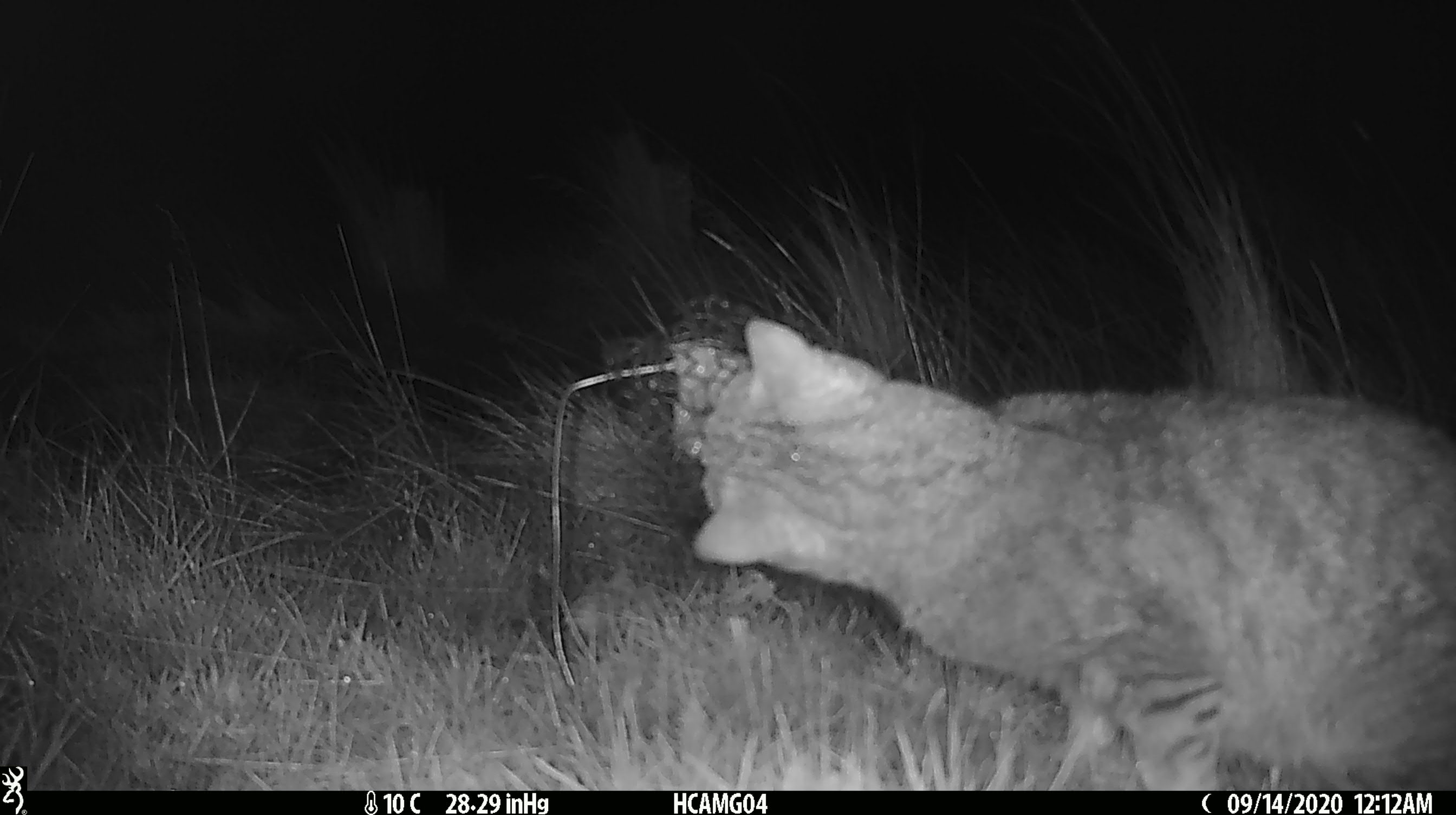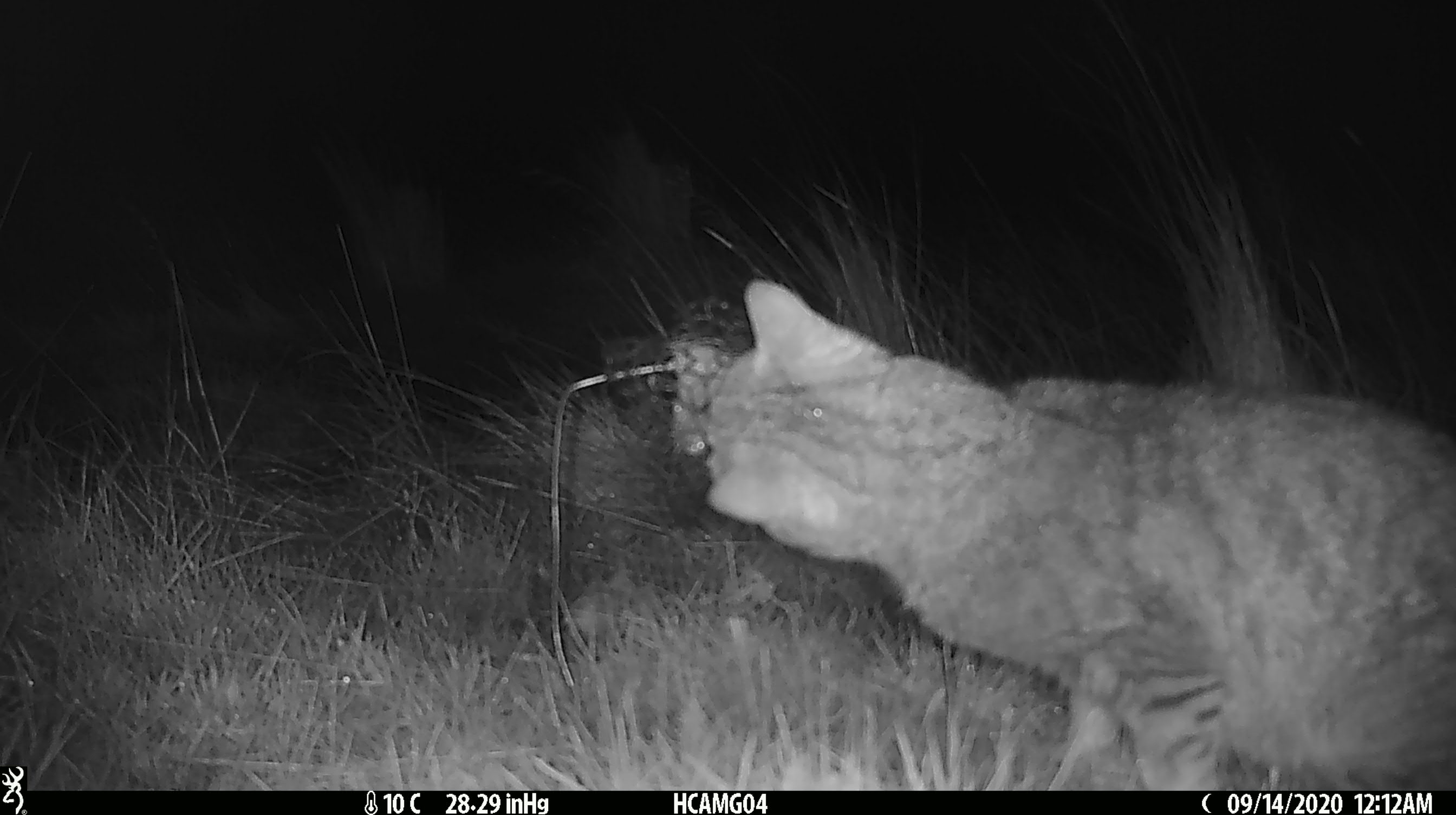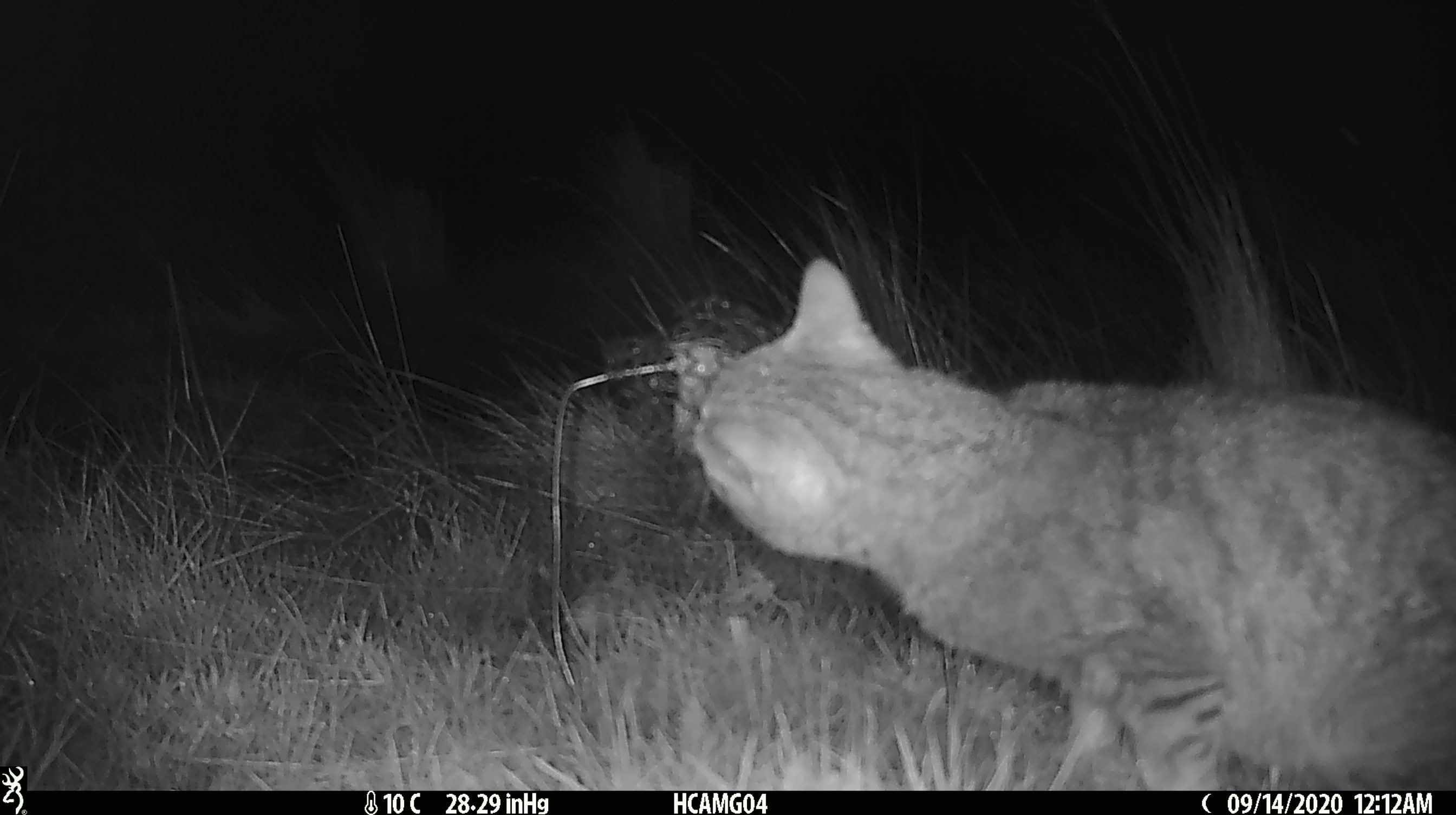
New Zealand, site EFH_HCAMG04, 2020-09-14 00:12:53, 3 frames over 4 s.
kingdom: Animalia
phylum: Chordata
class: Mammalia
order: Carnivora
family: Felidae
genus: Felis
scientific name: Felis catus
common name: domestic cat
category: cat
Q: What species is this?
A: Cat (domestic cat) (Felis catus).